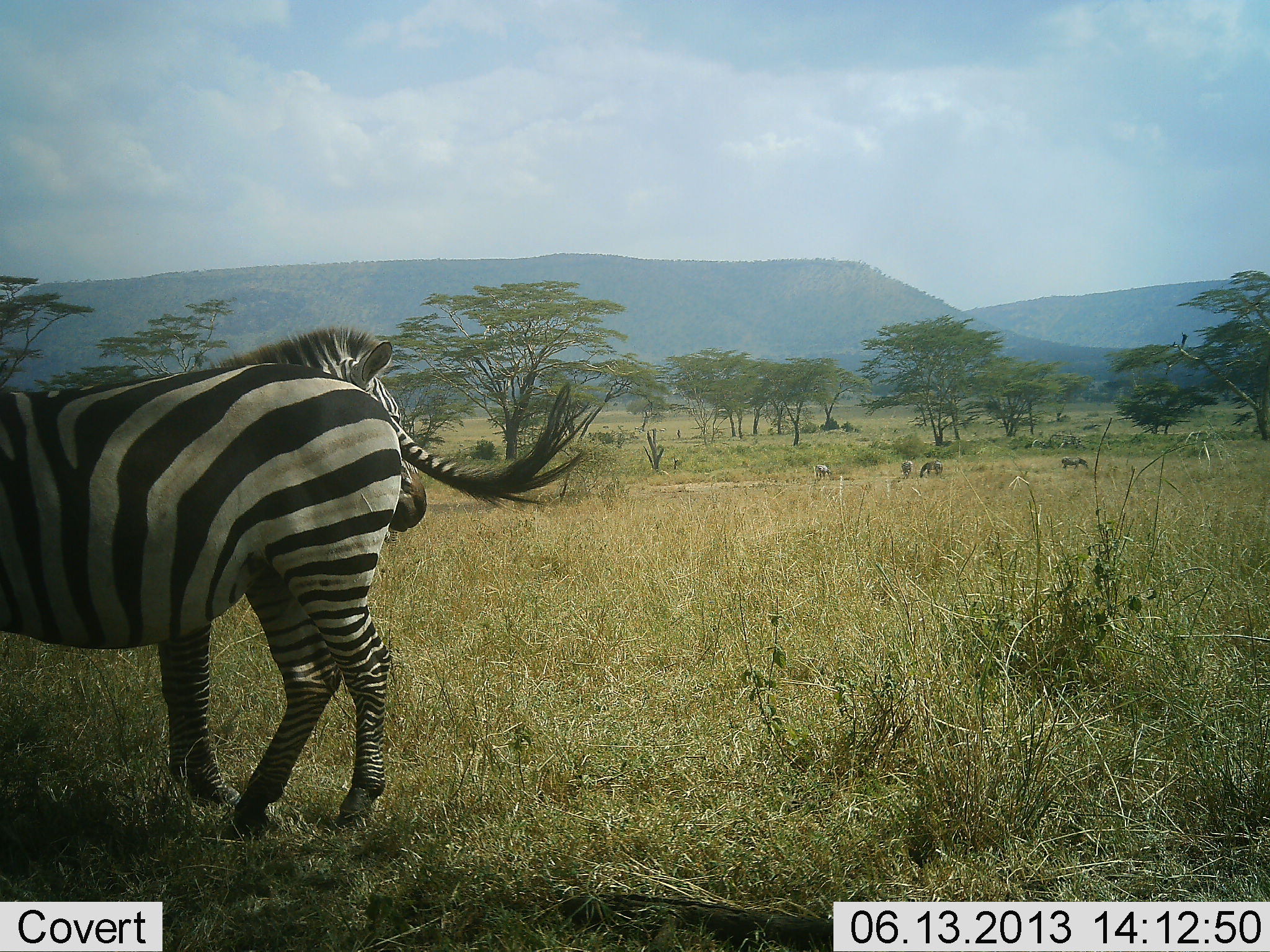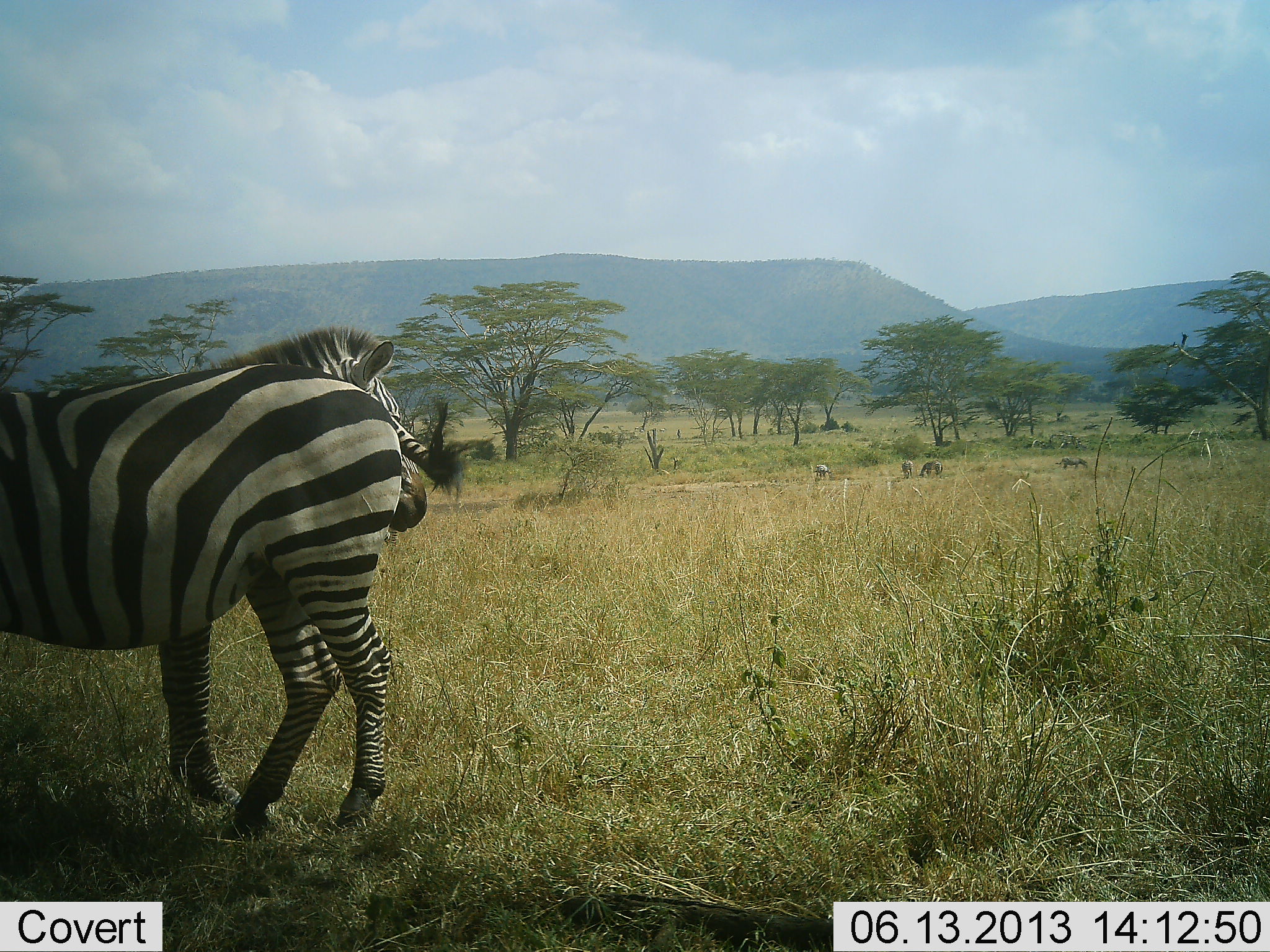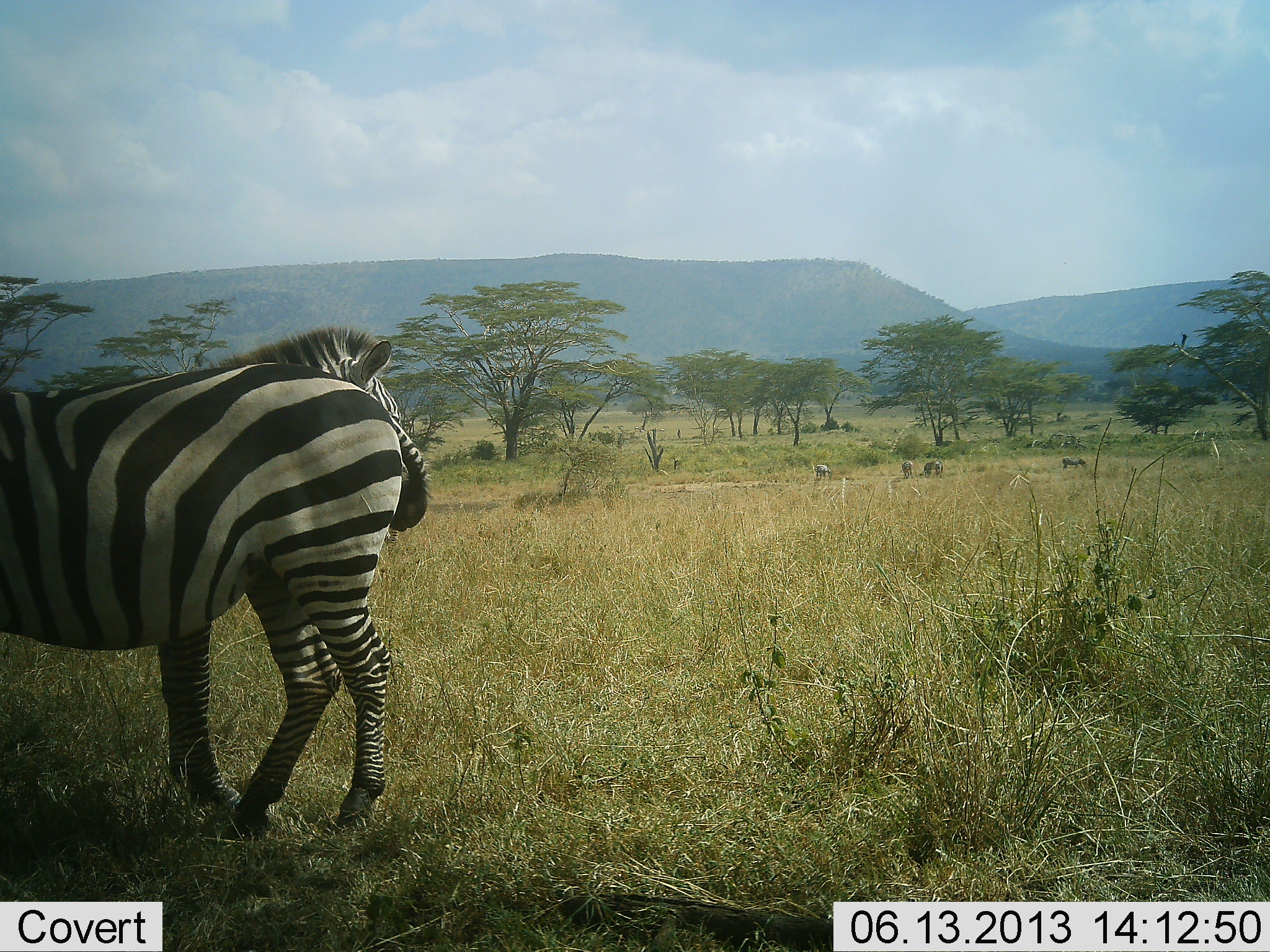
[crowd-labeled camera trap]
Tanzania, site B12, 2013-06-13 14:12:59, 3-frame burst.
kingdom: Animalia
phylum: Chordata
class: Mammalia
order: Perissodactyla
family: Equidae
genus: Equus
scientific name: Equus quagga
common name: plains zebra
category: zebra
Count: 2.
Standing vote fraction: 100%.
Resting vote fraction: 0%.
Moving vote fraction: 0%.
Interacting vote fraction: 0%.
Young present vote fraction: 0%.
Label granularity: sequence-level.